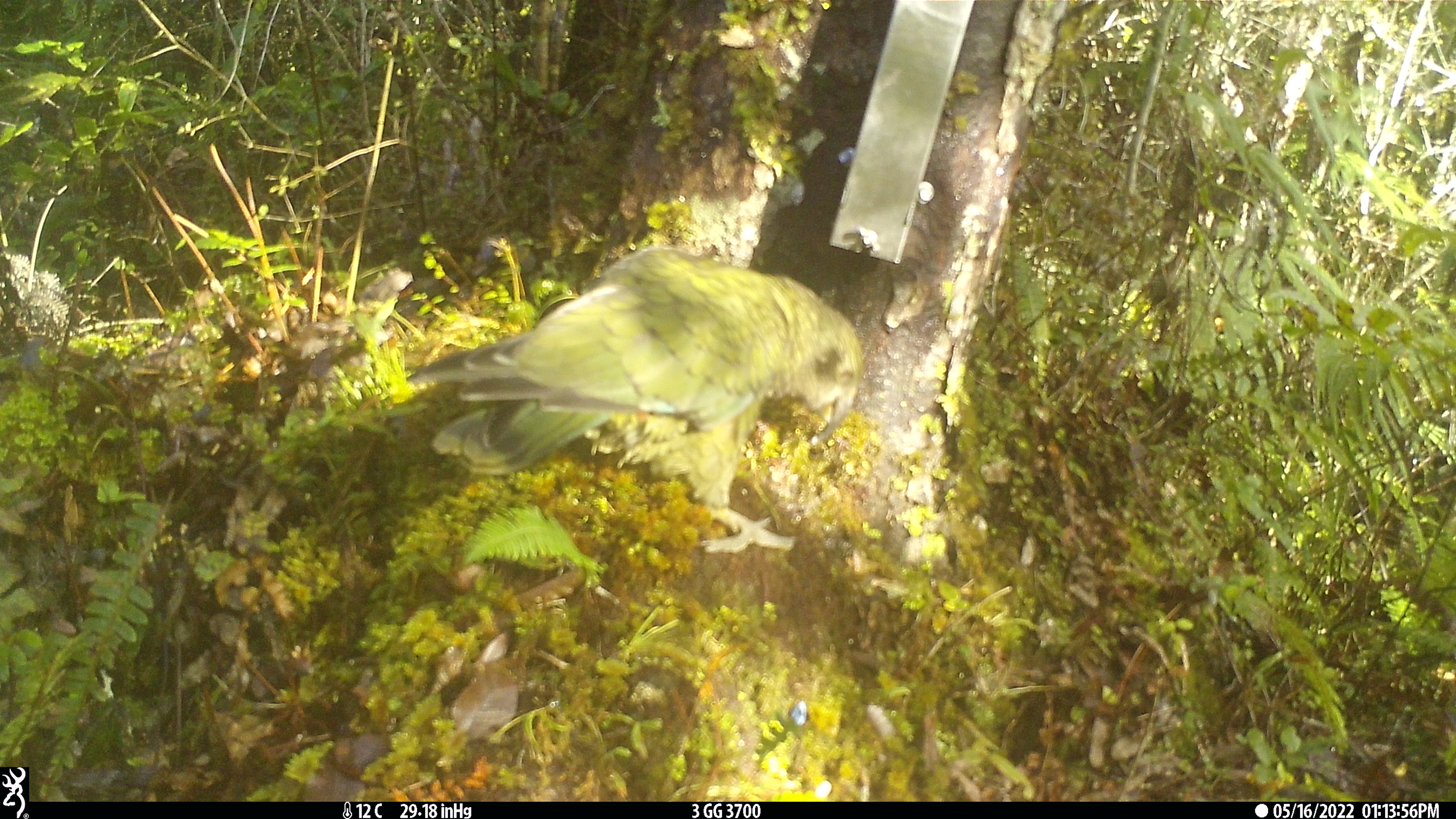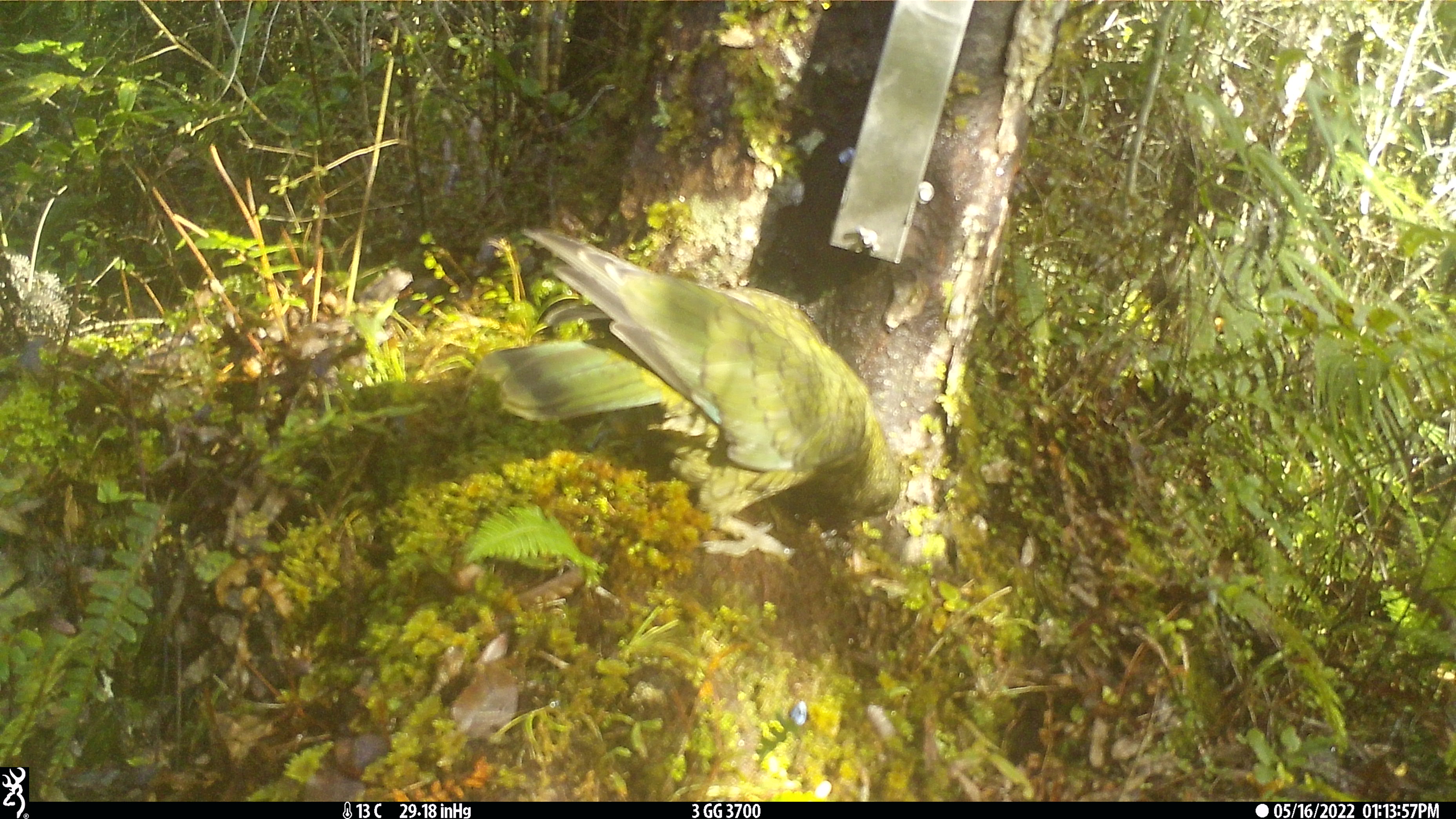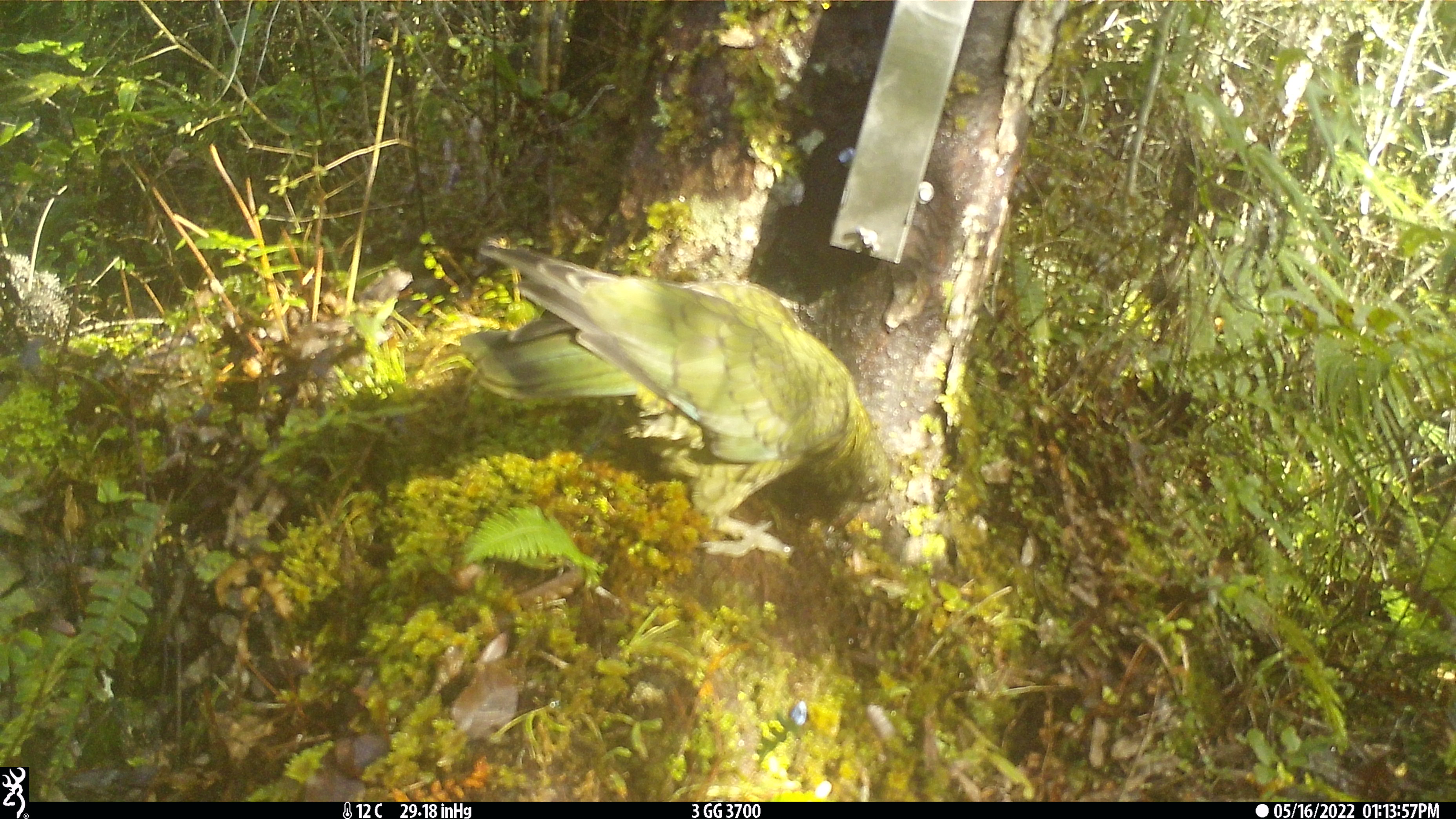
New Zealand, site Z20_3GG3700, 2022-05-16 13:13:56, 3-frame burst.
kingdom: Animalia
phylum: Chordata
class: Aves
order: Psittaciformes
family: Strigopidae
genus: Nestor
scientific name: Nestor notabilis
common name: kea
Kea (Nestor notabilis).